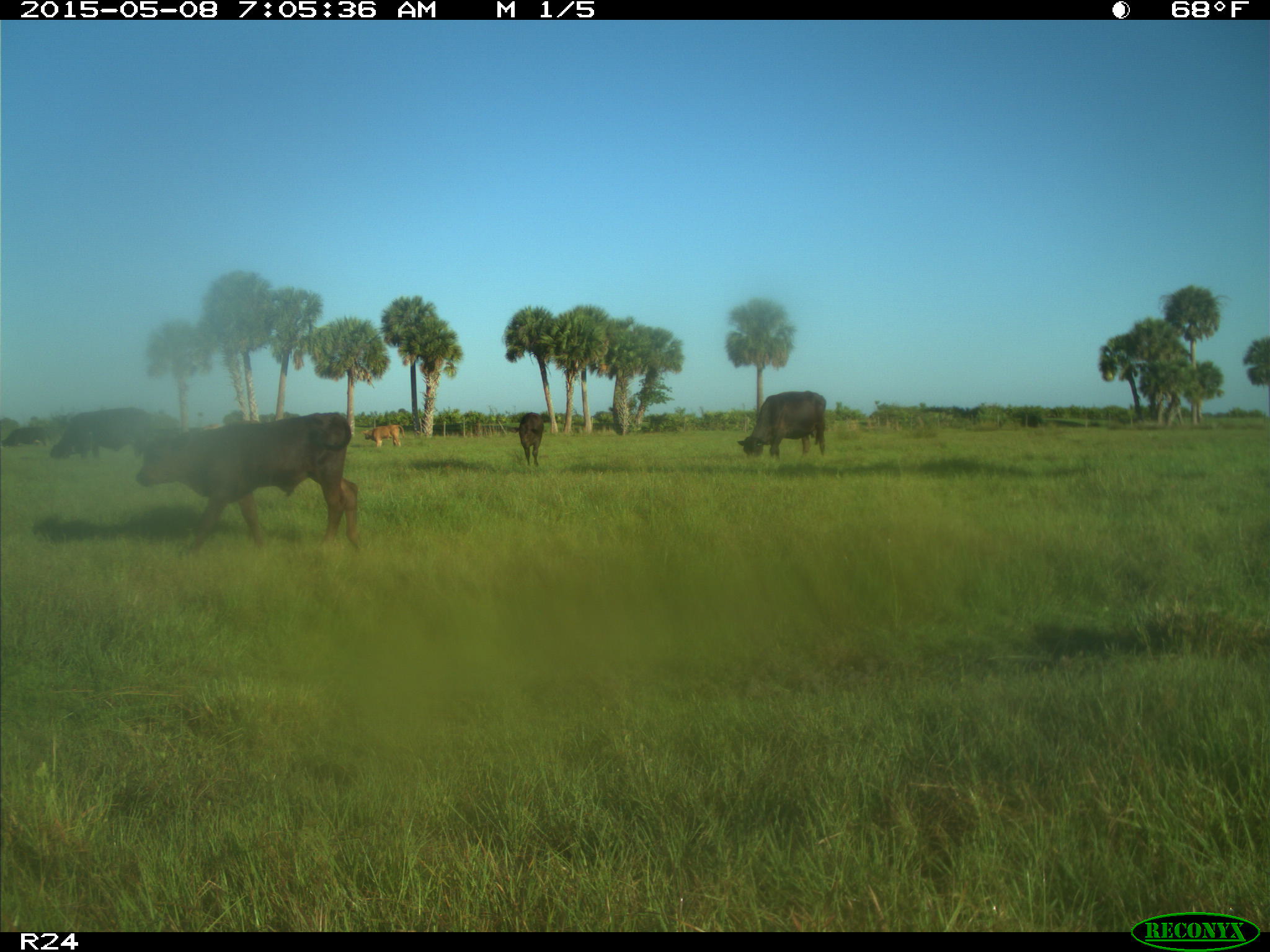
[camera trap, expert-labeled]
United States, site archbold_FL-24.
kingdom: Animalia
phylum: Chordata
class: Mammalia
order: Artiodactyla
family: Bovidae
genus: Bos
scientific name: Bos taurus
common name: domestic cow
Bos taurus (domestic cow).